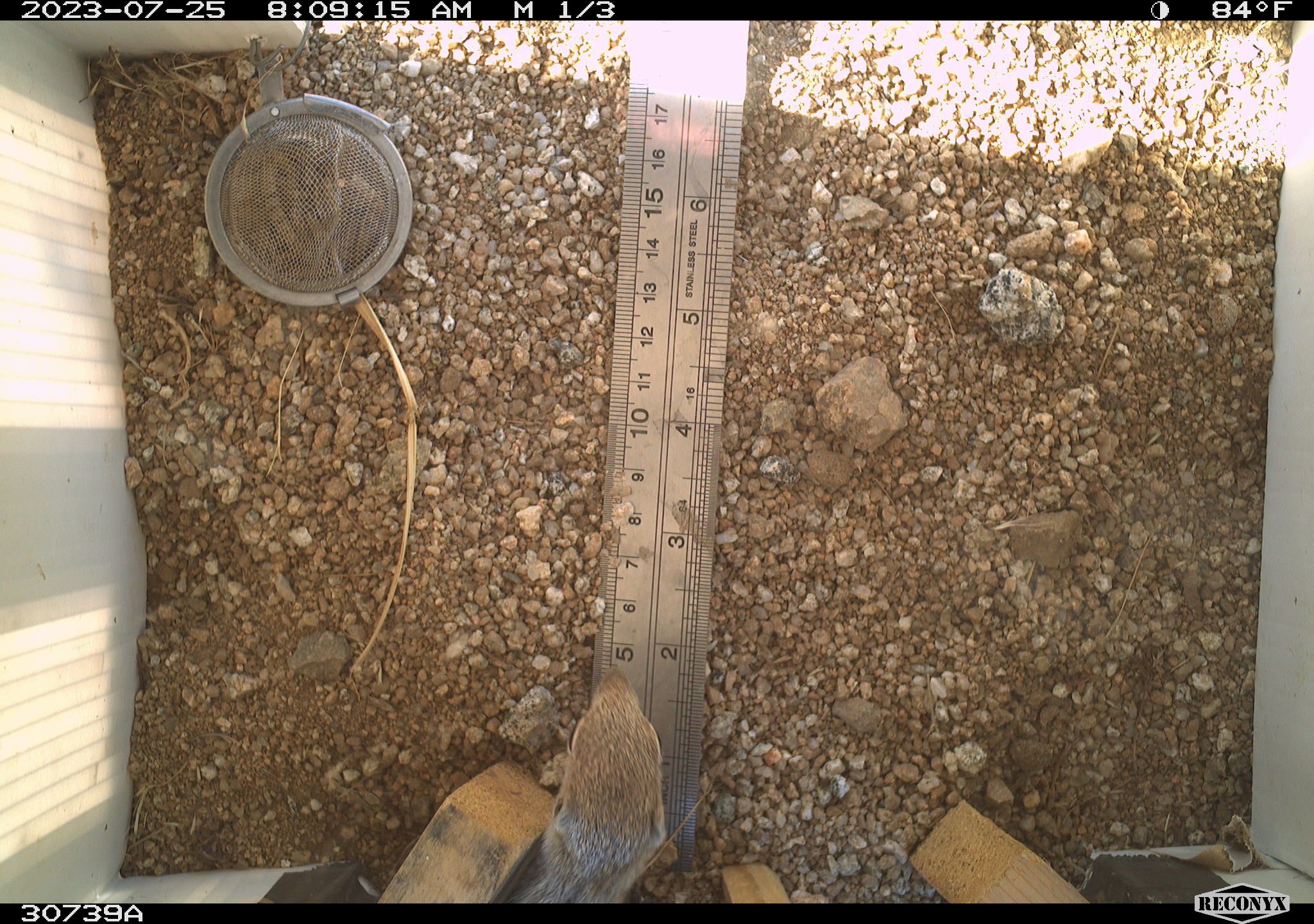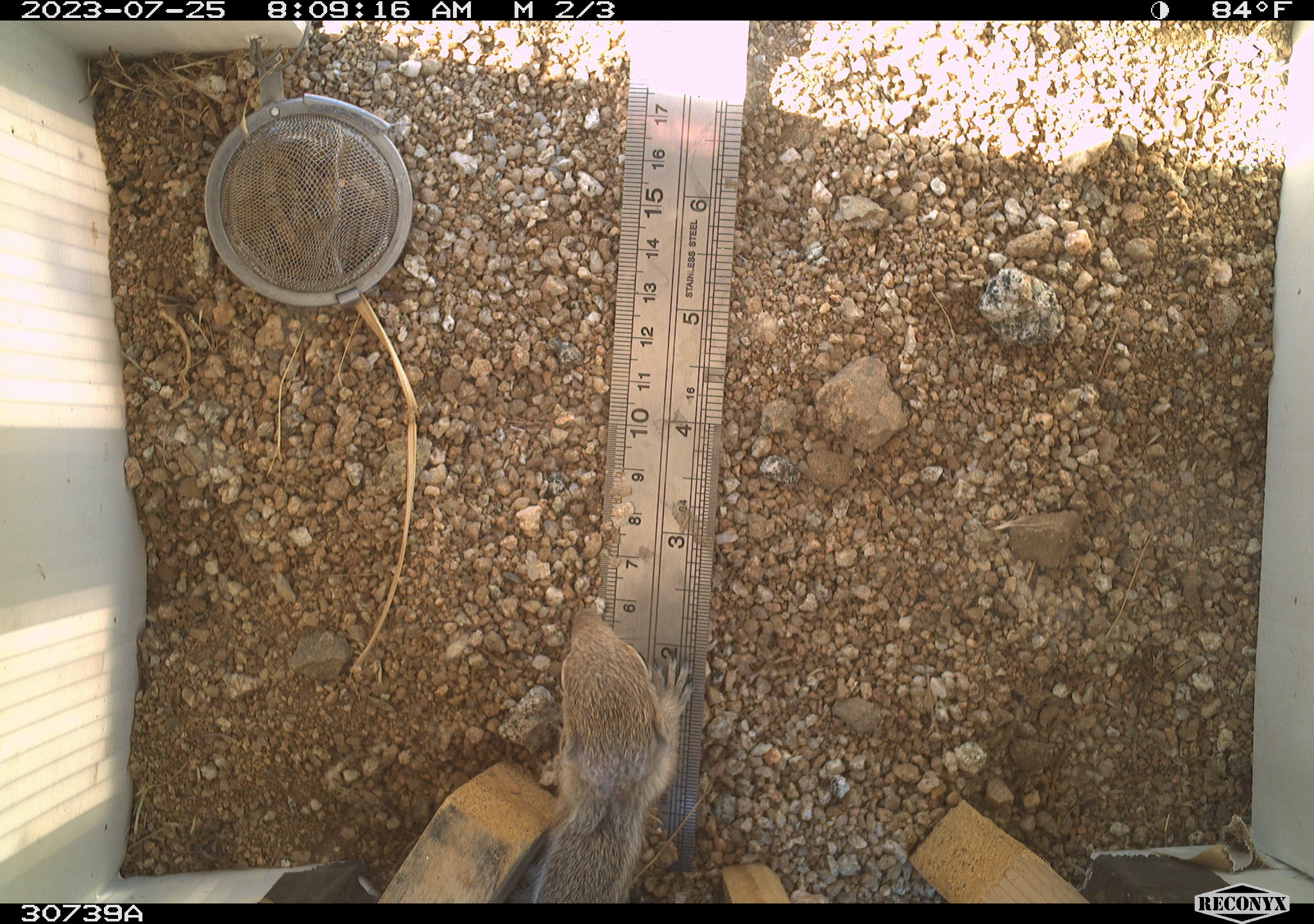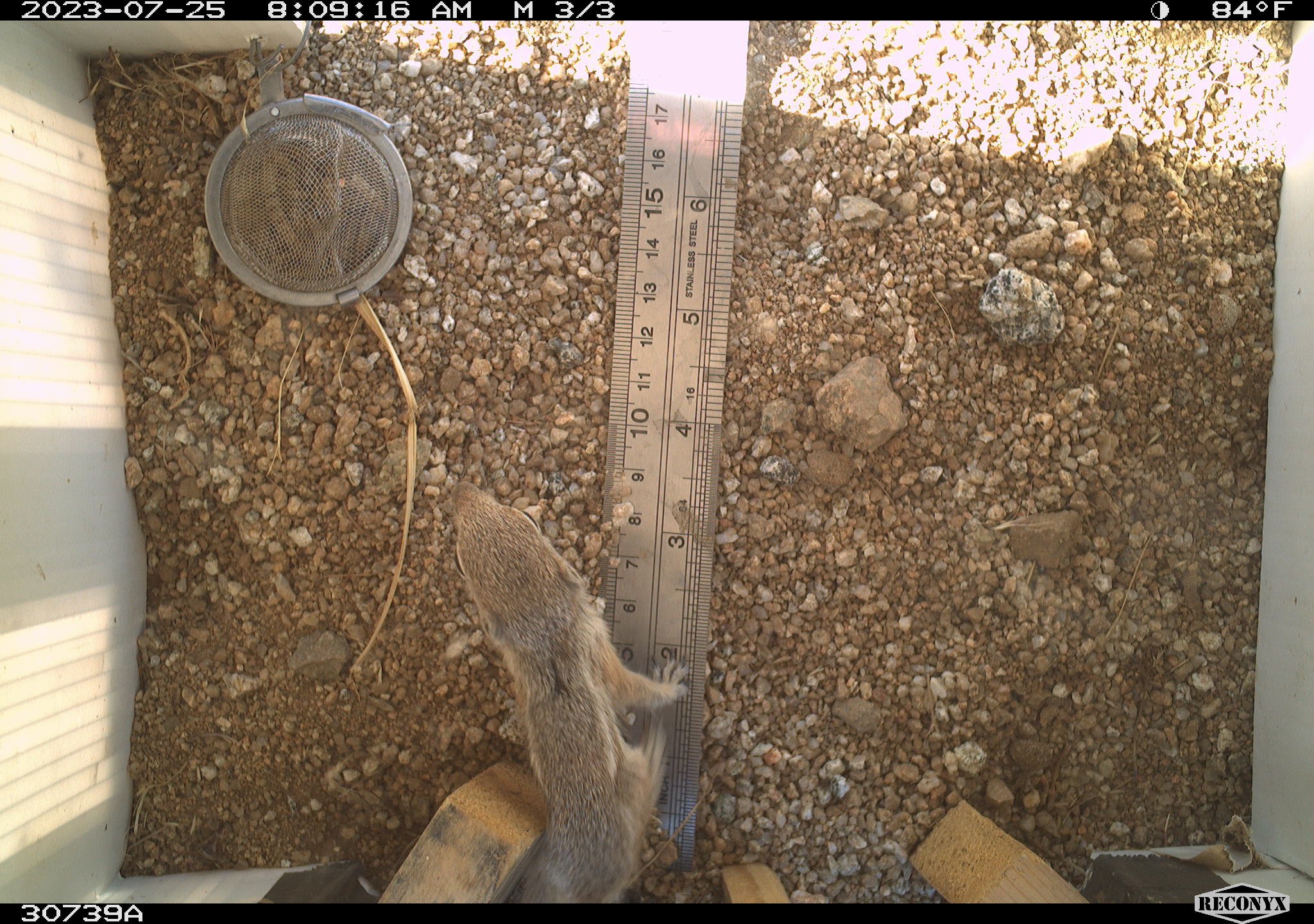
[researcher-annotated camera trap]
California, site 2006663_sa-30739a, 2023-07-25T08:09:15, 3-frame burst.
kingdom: Animalia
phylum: Chordata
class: Mammalia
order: Rodentia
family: Sciuridae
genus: Ammospermophilus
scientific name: Ammospermophilus leucurus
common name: white-tailed antelope squirrel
White-tailed antelope squirrel (Ammospermophilus leucurus).